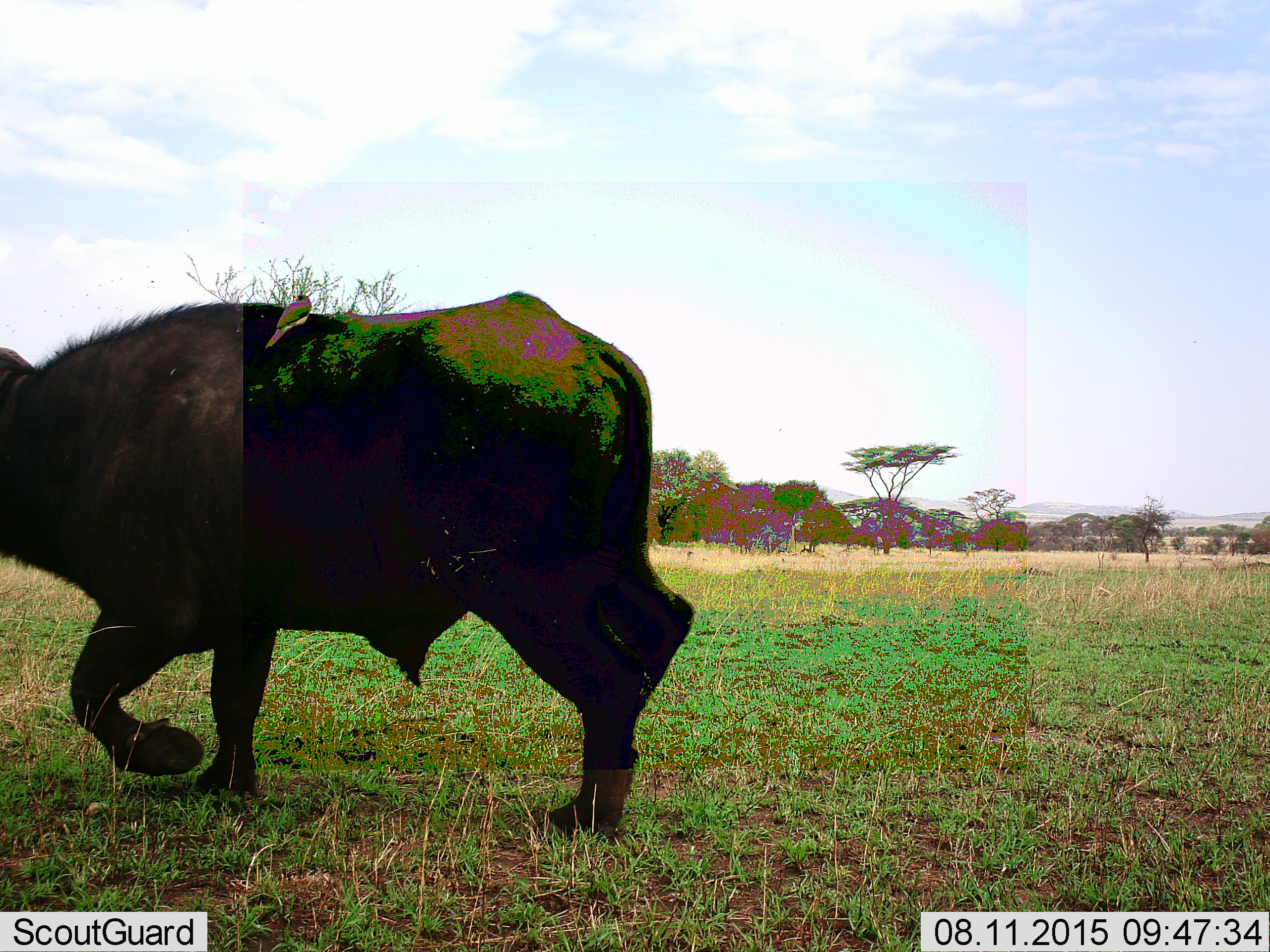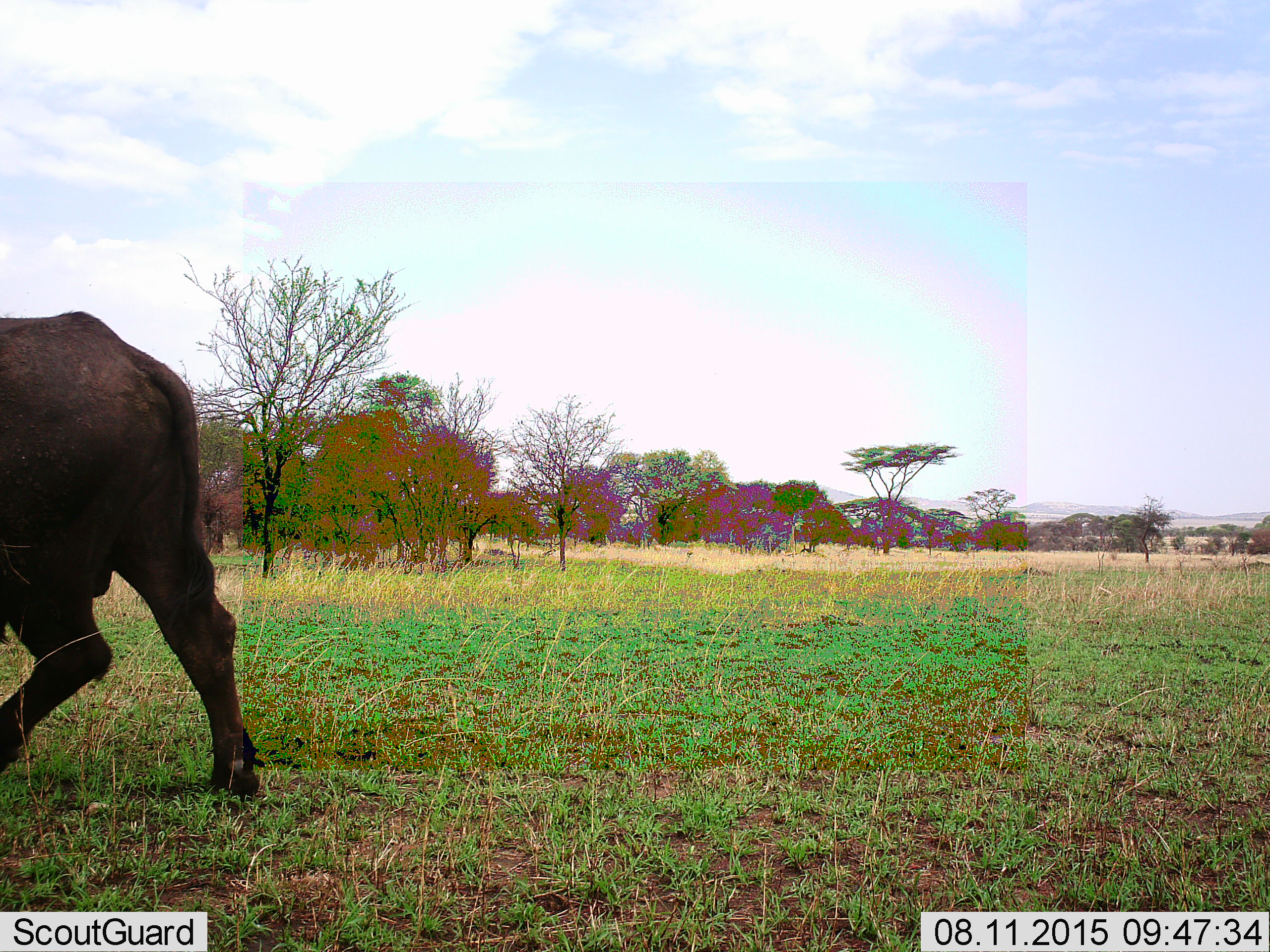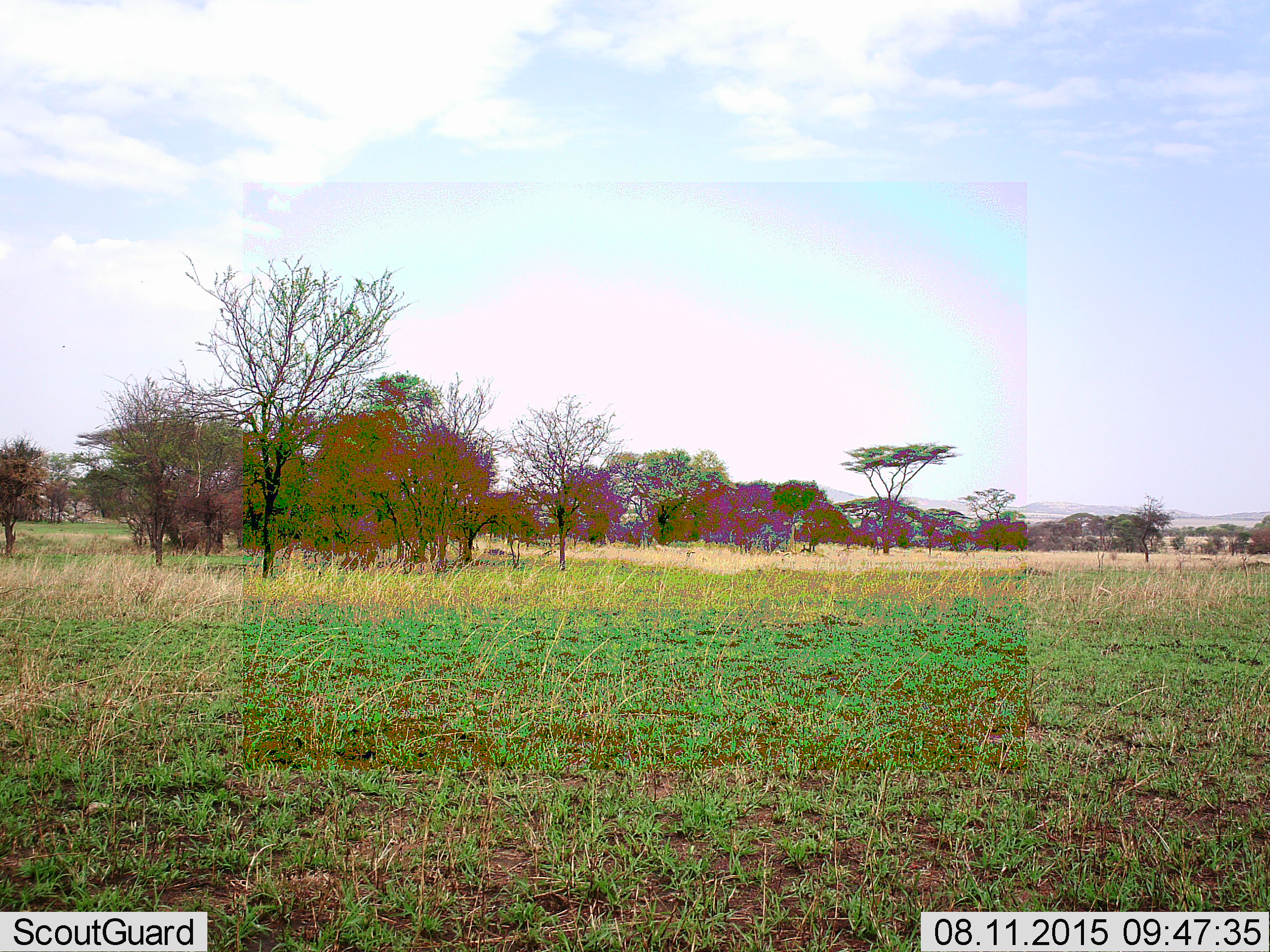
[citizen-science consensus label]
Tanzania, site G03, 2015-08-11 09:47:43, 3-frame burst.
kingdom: Animalia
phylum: Chordata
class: Mammalia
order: Artiodactyla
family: Bovidae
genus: Syncerus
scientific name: Syncerus caffer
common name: cape buffalo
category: buffalo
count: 1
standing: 0%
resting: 0%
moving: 100%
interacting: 0%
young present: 0%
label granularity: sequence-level